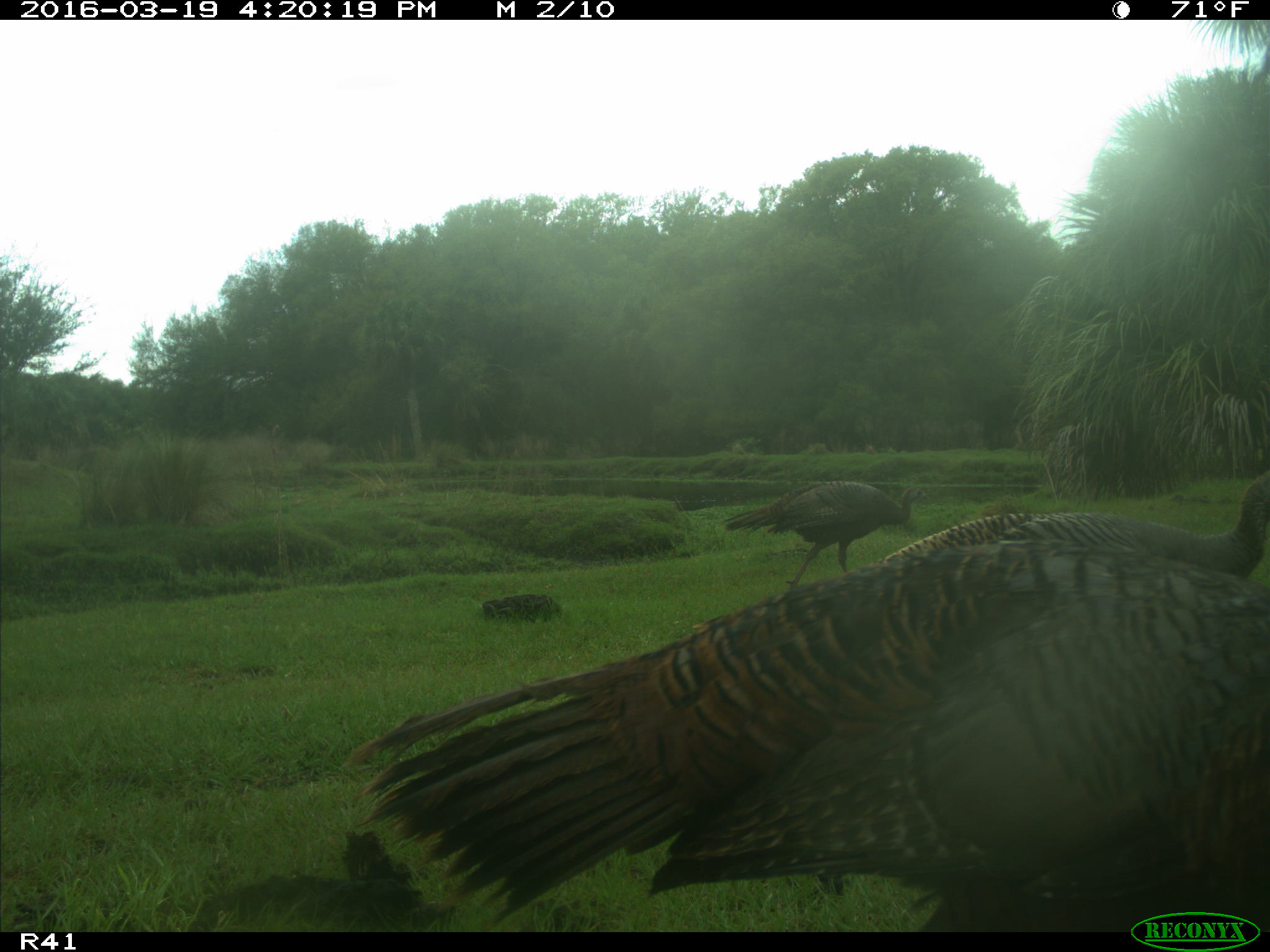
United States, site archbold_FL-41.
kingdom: Animalia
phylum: Chordata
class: Aves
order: Galliformes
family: Phasianidae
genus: Meleagris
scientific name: Meleagris gallopavo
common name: wild turkey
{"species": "Meleagris gallopavo (wild turkey)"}